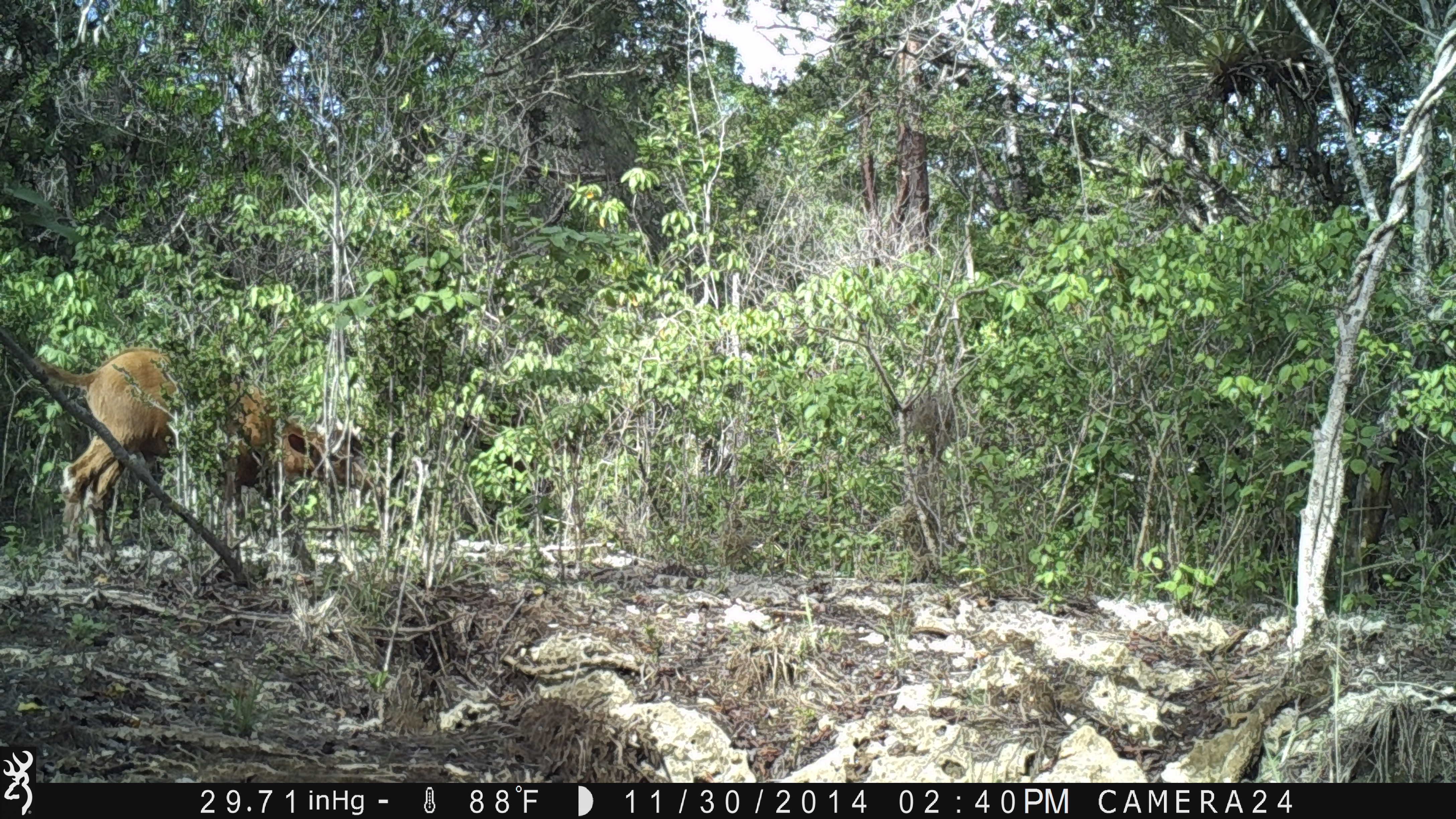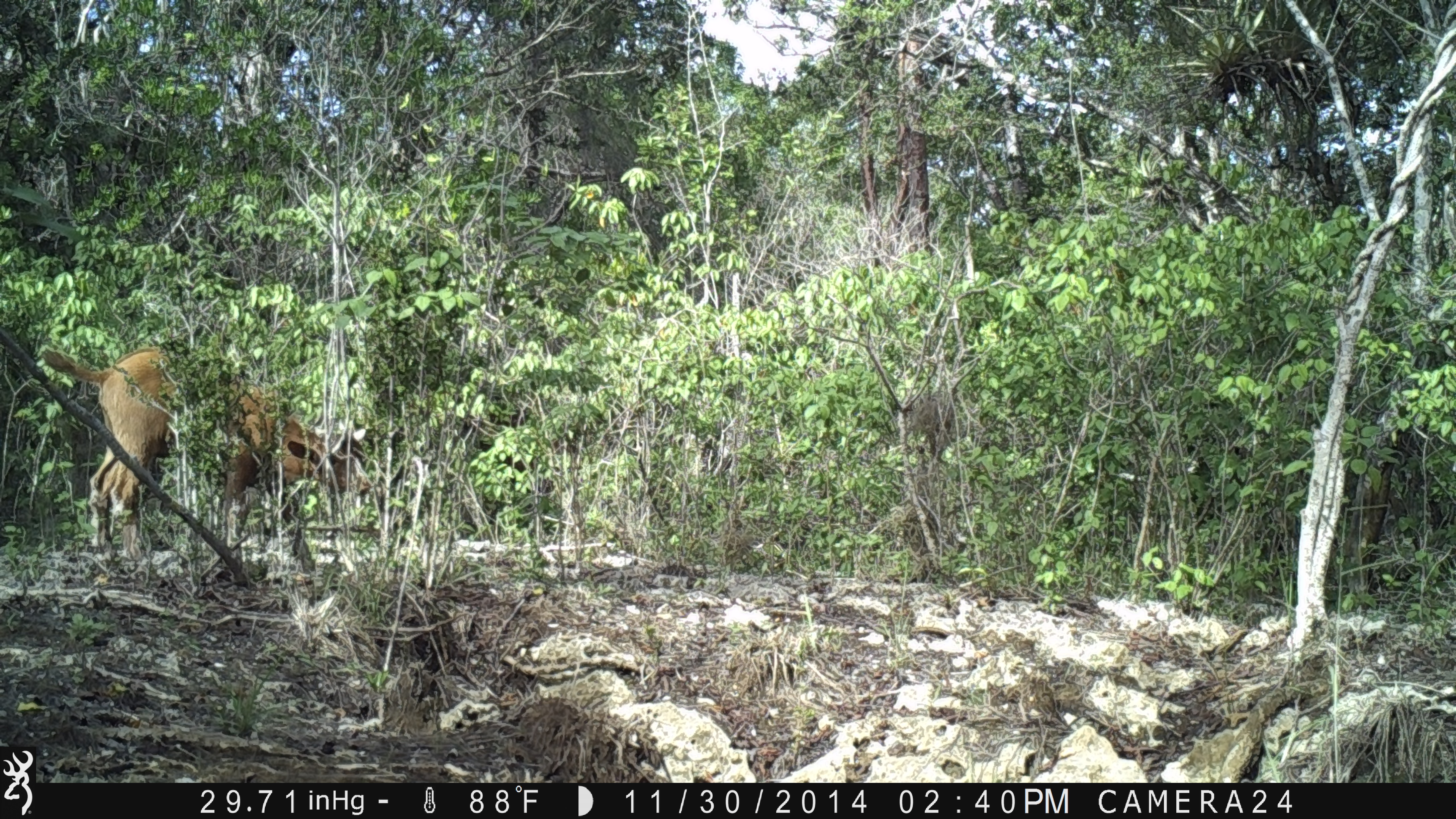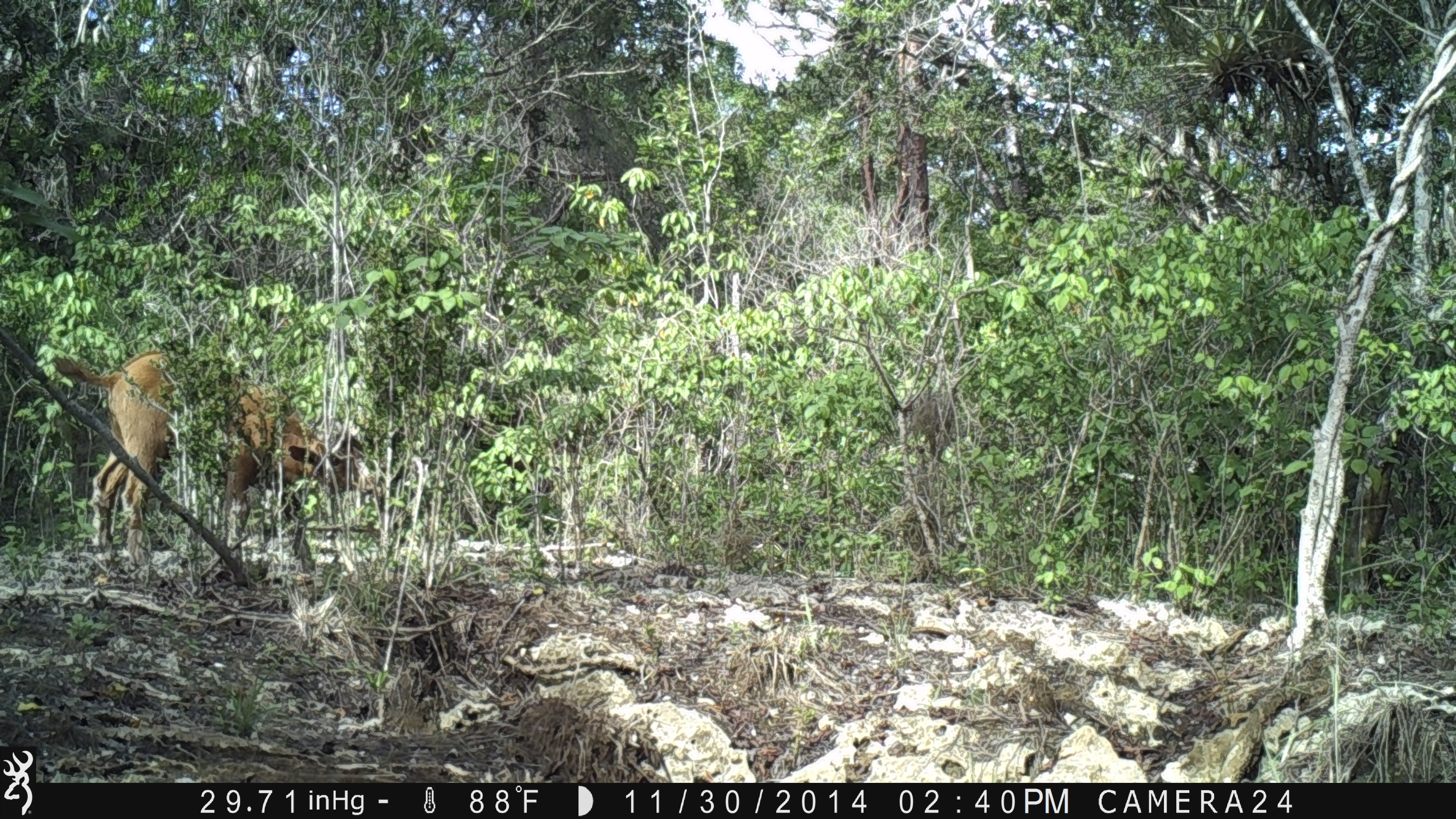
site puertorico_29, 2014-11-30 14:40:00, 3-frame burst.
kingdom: Animalia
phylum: Chordata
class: Mammalia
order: Artiodactyla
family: Bovidae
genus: Capra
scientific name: Capra hircus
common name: goat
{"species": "goat (Capra hircus)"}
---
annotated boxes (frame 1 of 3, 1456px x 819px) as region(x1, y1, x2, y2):
goat: region(14, 348, 359, 583)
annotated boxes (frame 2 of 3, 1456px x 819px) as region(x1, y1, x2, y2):
goat: region(46, 339, 355, 562)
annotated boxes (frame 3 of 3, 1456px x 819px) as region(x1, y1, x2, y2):
goat: region(51, 345, 376, 565)